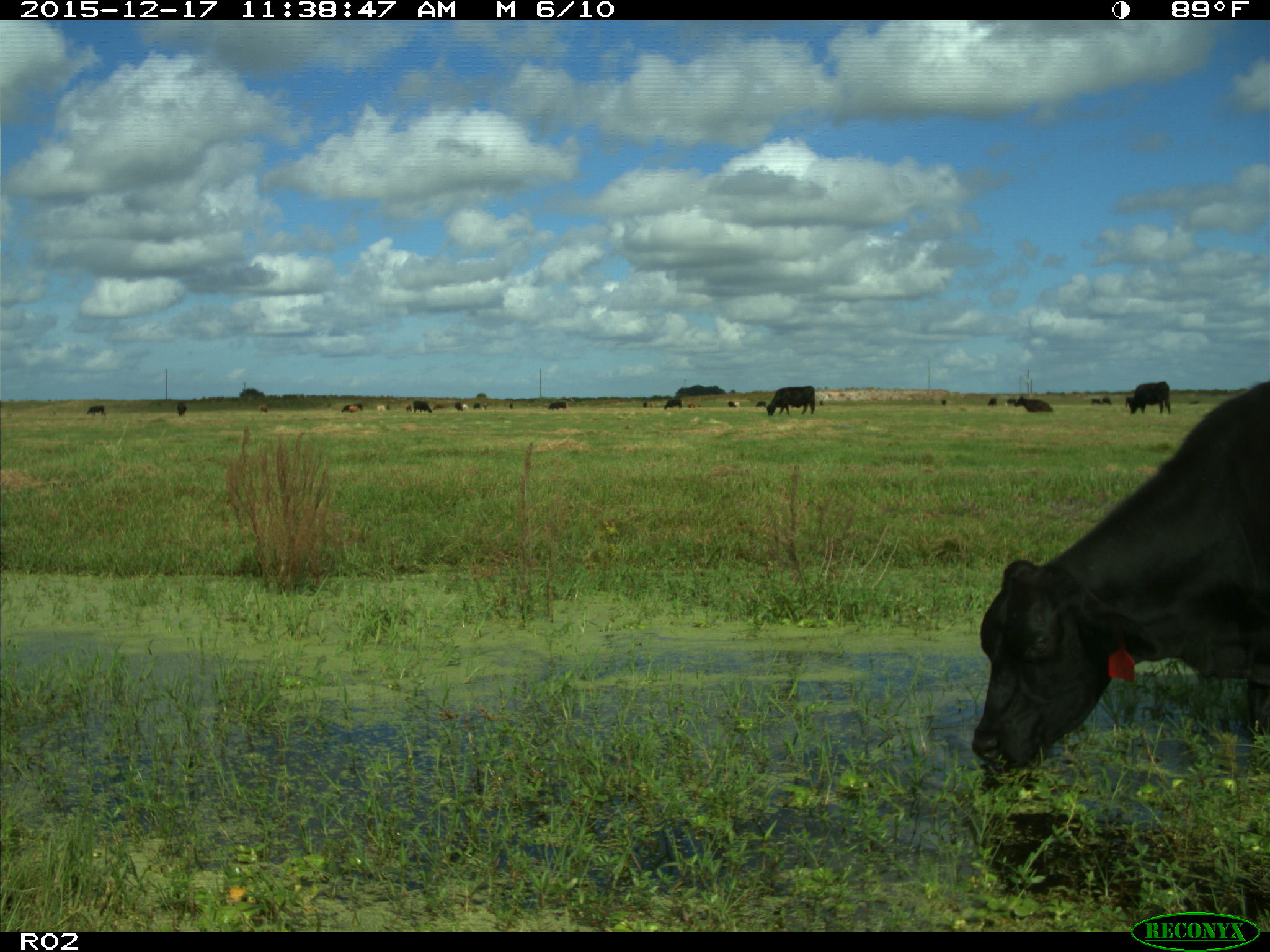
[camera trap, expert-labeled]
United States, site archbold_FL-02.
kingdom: Animalia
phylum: Chordata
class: Mammalia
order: Artiodactyla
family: Bovidae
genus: Bos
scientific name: Bos taurus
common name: domestic cow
Bos taurus (domestic cow).